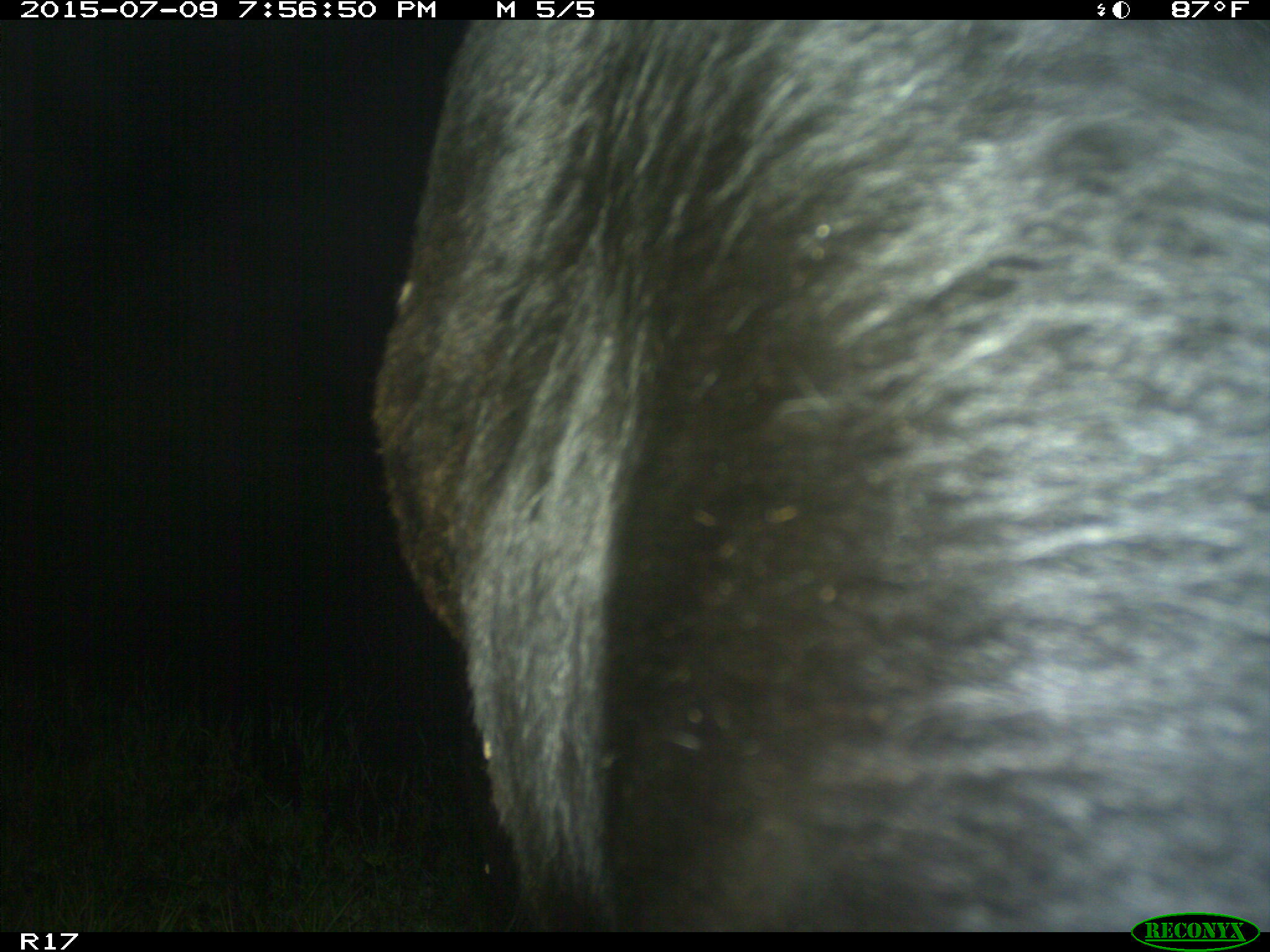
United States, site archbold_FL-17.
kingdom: Animalia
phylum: Chordata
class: Mammalia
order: Artiodactyla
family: Bovidae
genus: Bos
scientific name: Bos taurus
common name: domestic cow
Bos taurus (domestic cow).